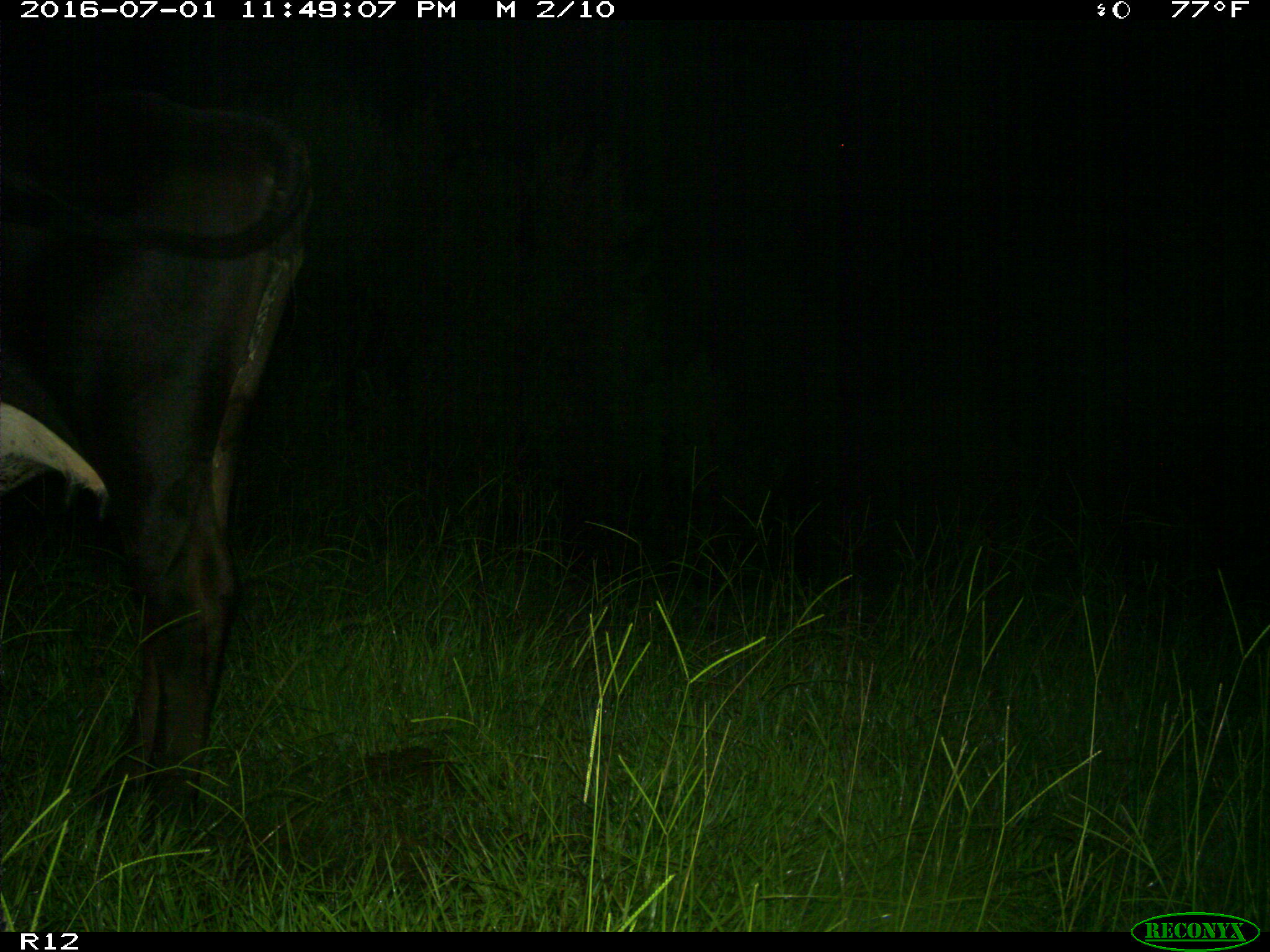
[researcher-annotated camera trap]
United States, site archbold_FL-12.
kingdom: Animalia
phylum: Chordata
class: Mammalia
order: Artiodactyla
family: Bovidae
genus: Bos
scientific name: Bos taurus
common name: domestic cow